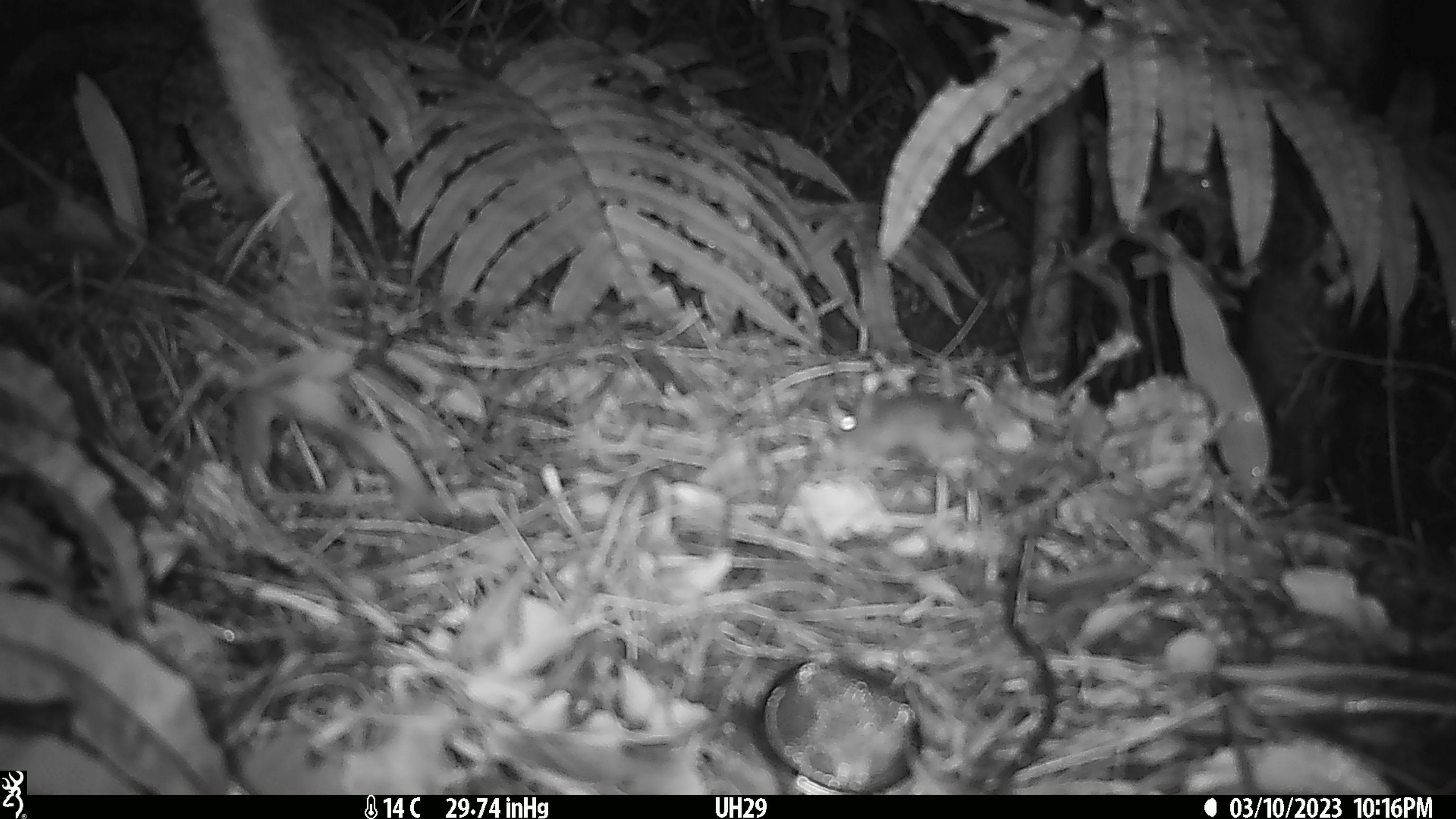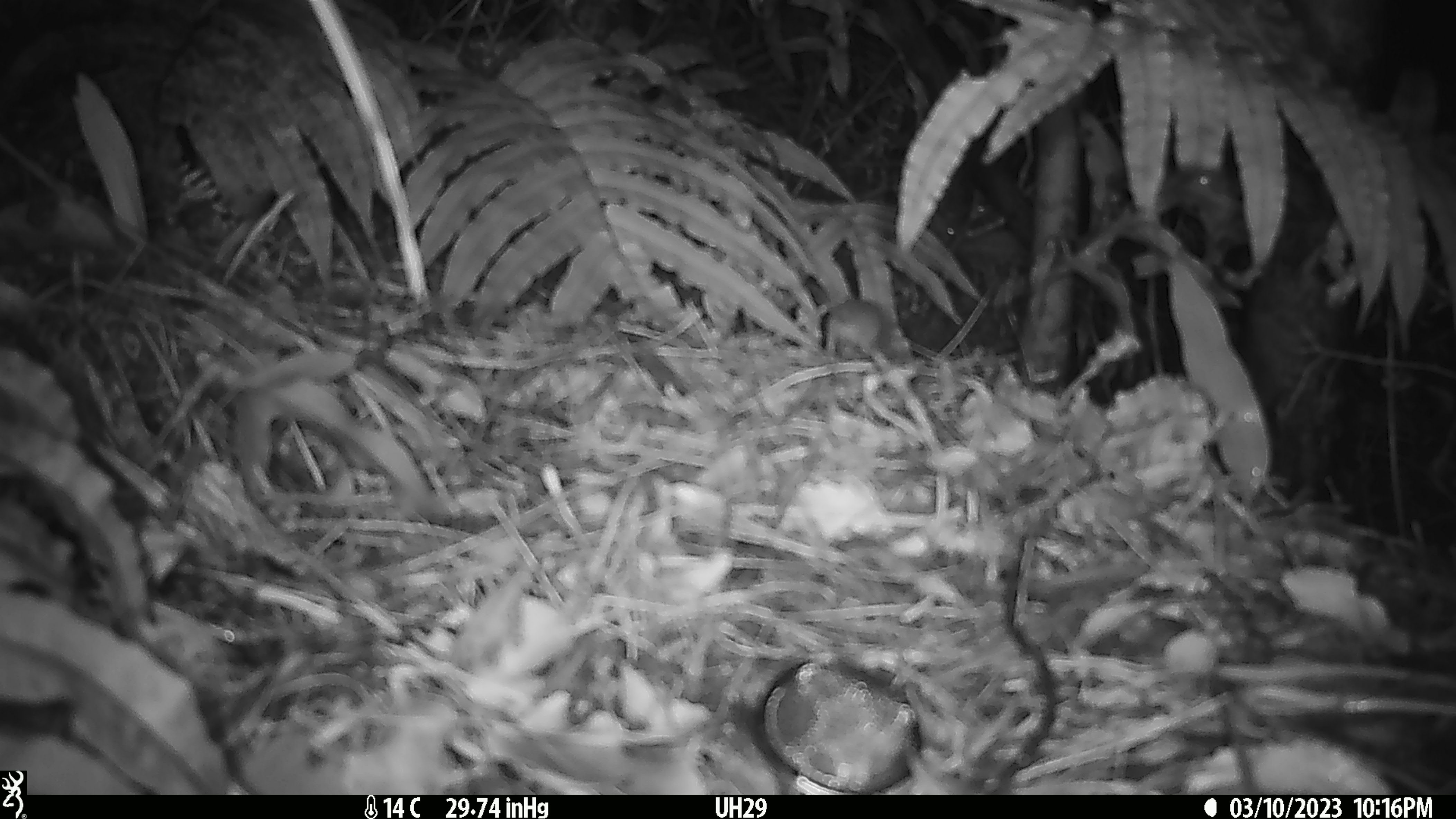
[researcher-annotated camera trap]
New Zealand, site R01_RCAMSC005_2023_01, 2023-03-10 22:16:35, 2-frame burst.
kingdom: Animalia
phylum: Chordata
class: Mammalia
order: Rodentia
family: Muridae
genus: Mus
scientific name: Mus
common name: mouse